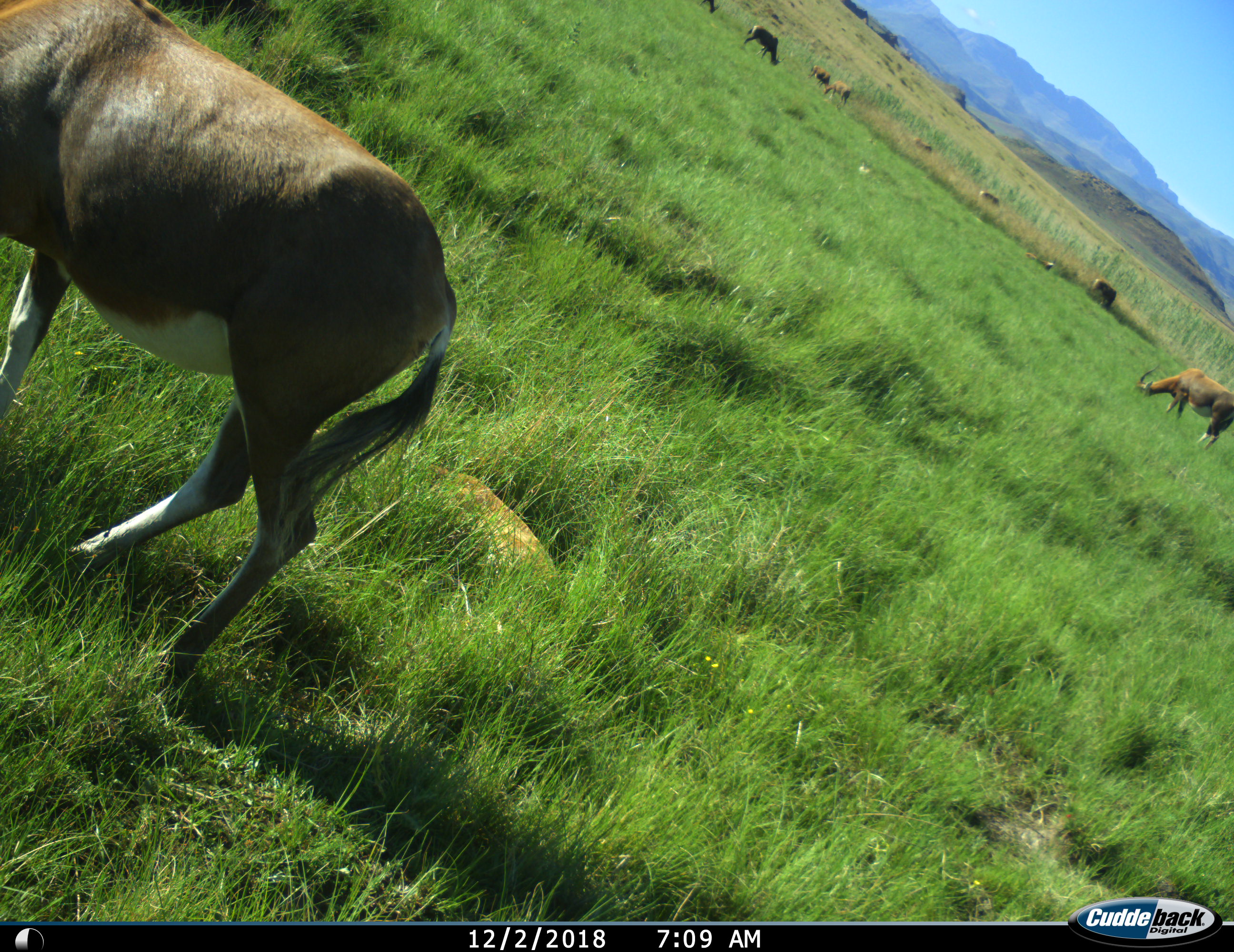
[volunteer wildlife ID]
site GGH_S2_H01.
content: unidentified animal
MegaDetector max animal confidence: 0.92